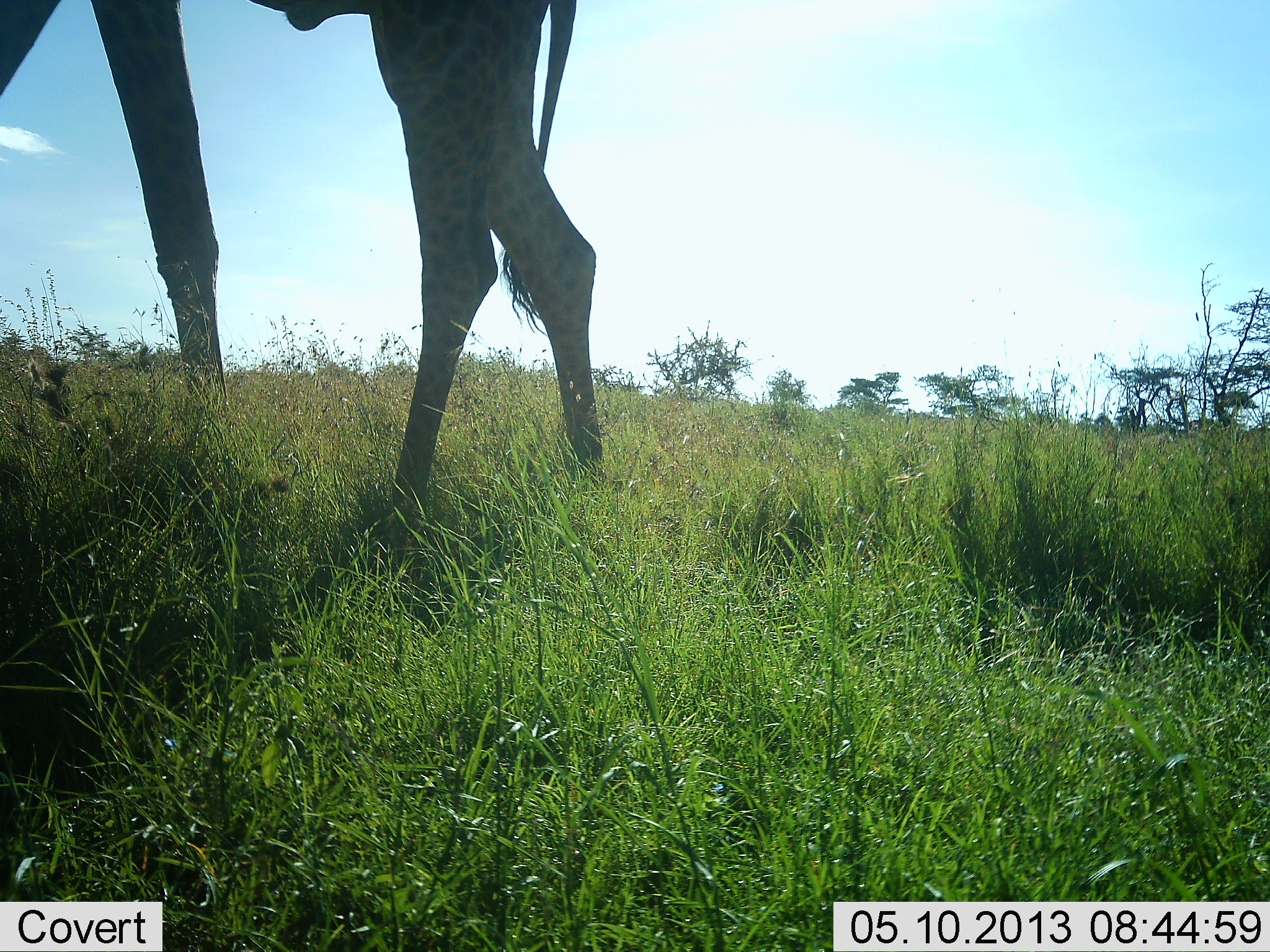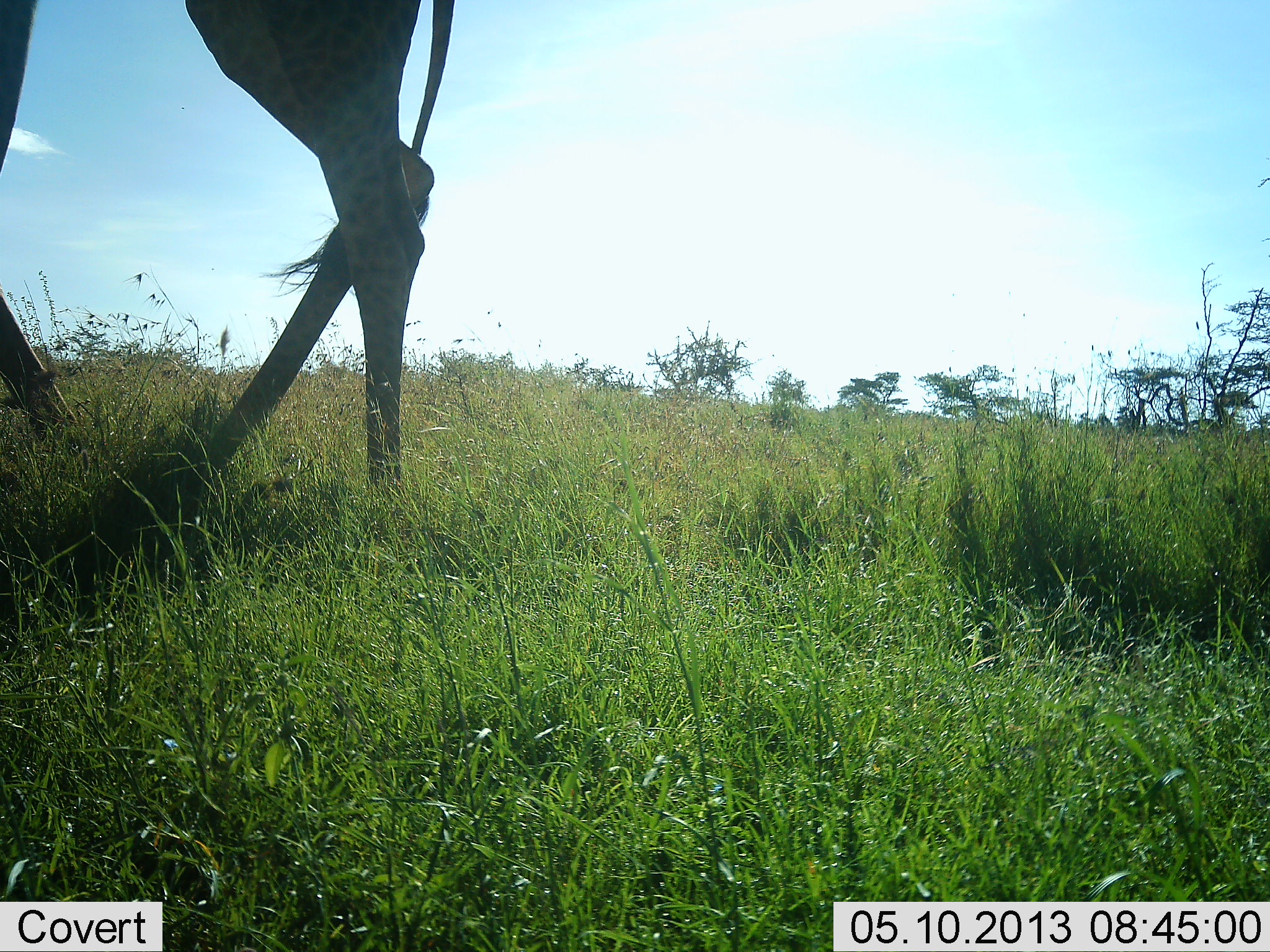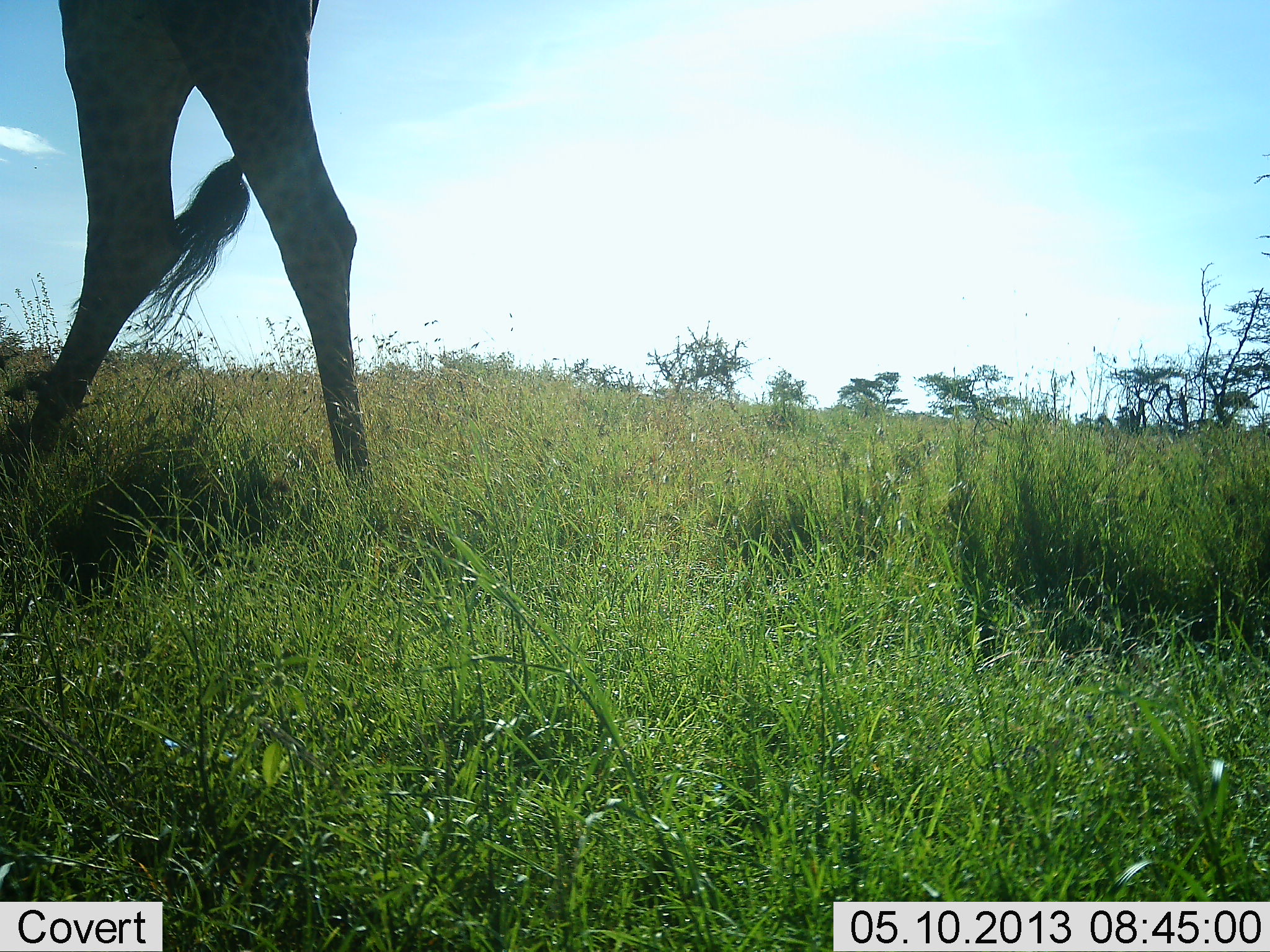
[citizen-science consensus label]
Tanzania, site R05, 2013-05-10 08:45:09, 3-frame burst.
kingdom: Animalia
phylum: Chordata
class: Mammalia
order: Artiodactyla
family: Giraffidae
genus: Giraffa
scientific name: Giraffa camelopardalis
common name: giraffe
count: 1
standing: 11%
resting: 0%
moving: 89%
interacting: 0%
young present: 0%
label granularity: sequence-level